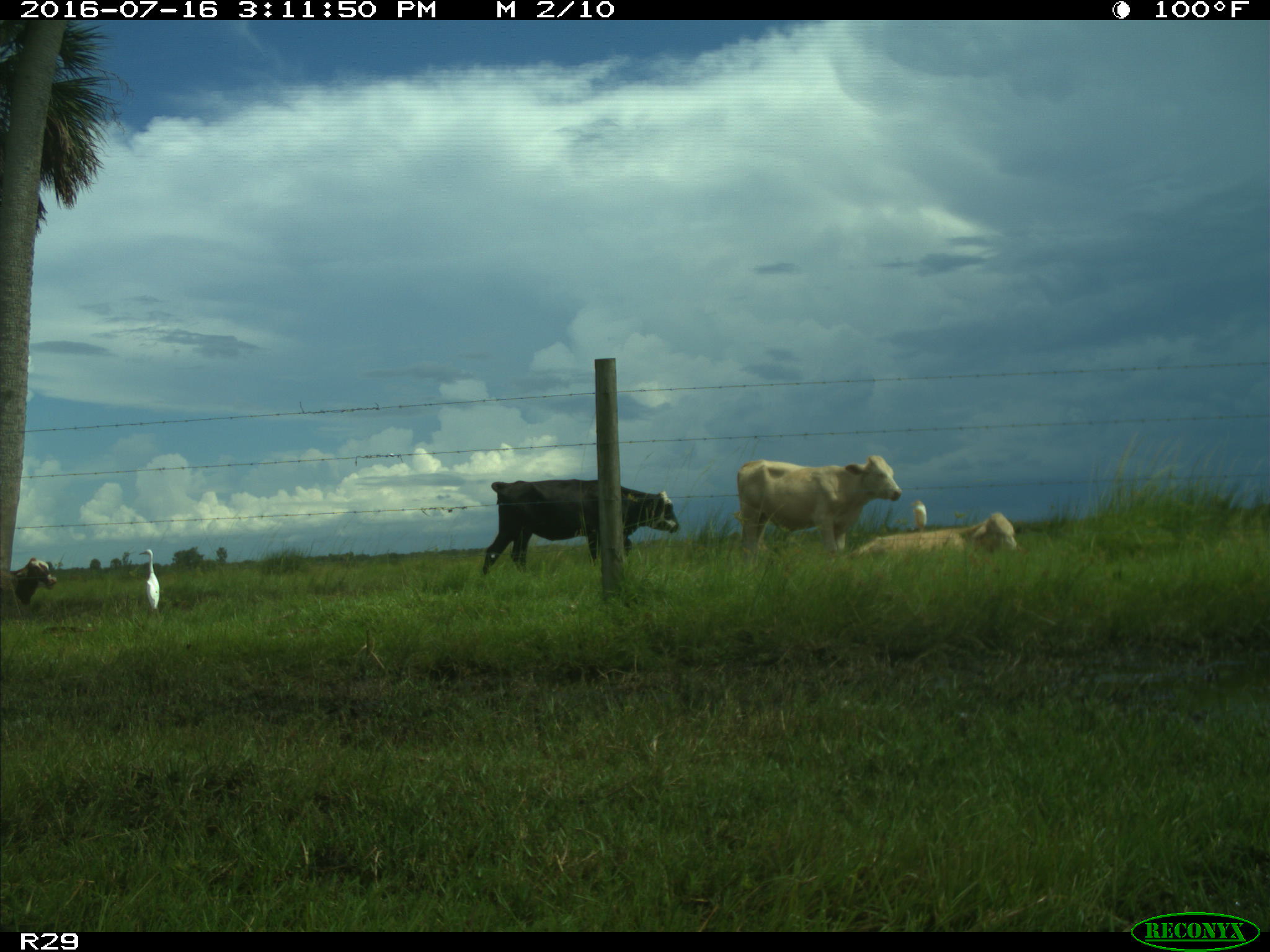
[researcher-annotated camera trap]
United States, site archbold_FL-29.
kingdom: Animalia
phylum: Chordata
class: Mammalia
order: Artiodactyla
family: Bovidae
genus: Bos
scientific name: Bos taurus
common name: domestic cow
Bos taurus (domestic cow).